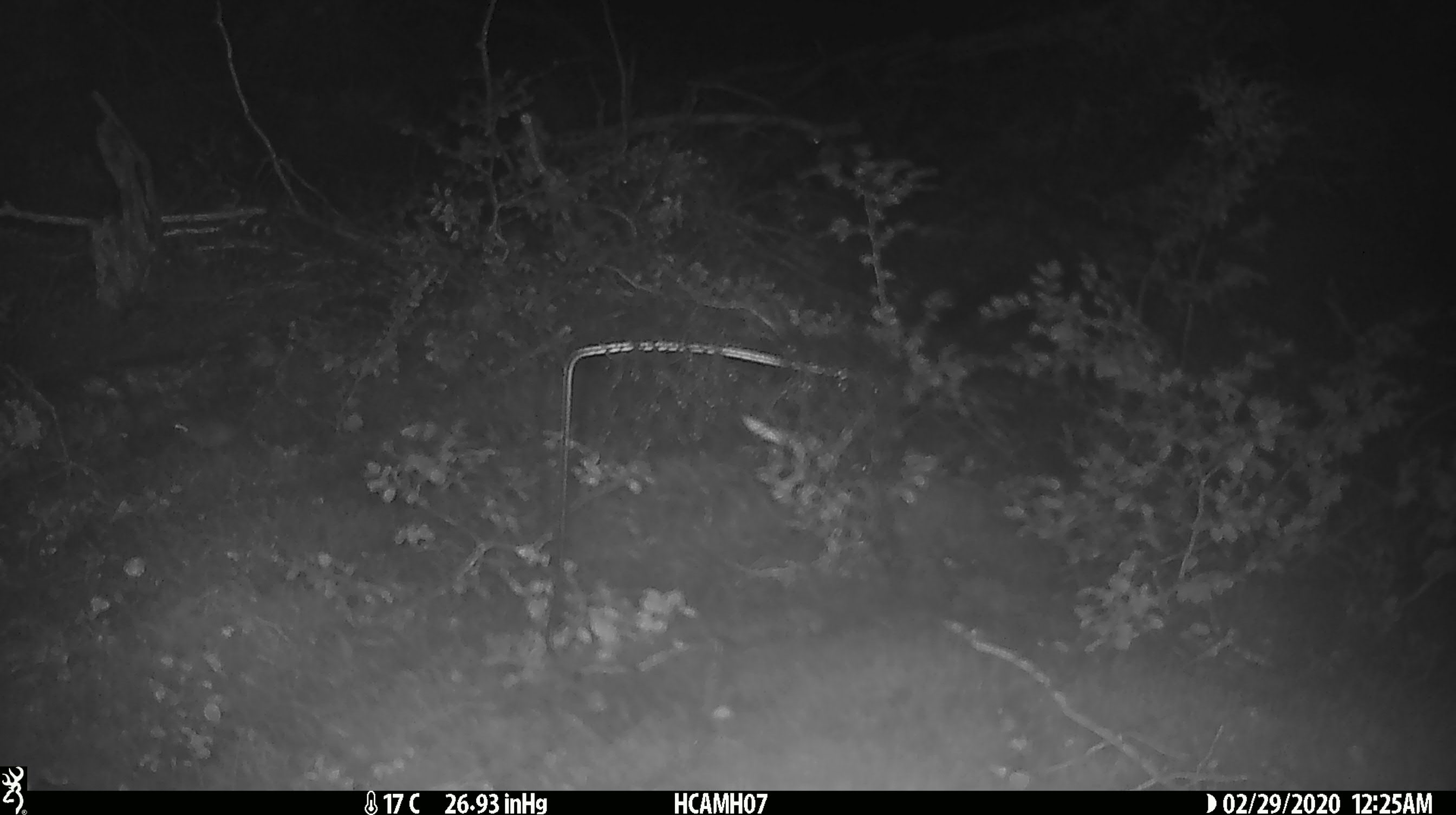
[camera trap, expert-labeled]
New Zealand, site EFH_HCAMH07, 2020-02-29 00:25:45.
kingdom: Animalia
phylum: Chordata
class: Mammalia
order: Rodentia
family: Muridae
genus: Mus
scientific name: Mus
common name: mouse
Mouse (Mus).